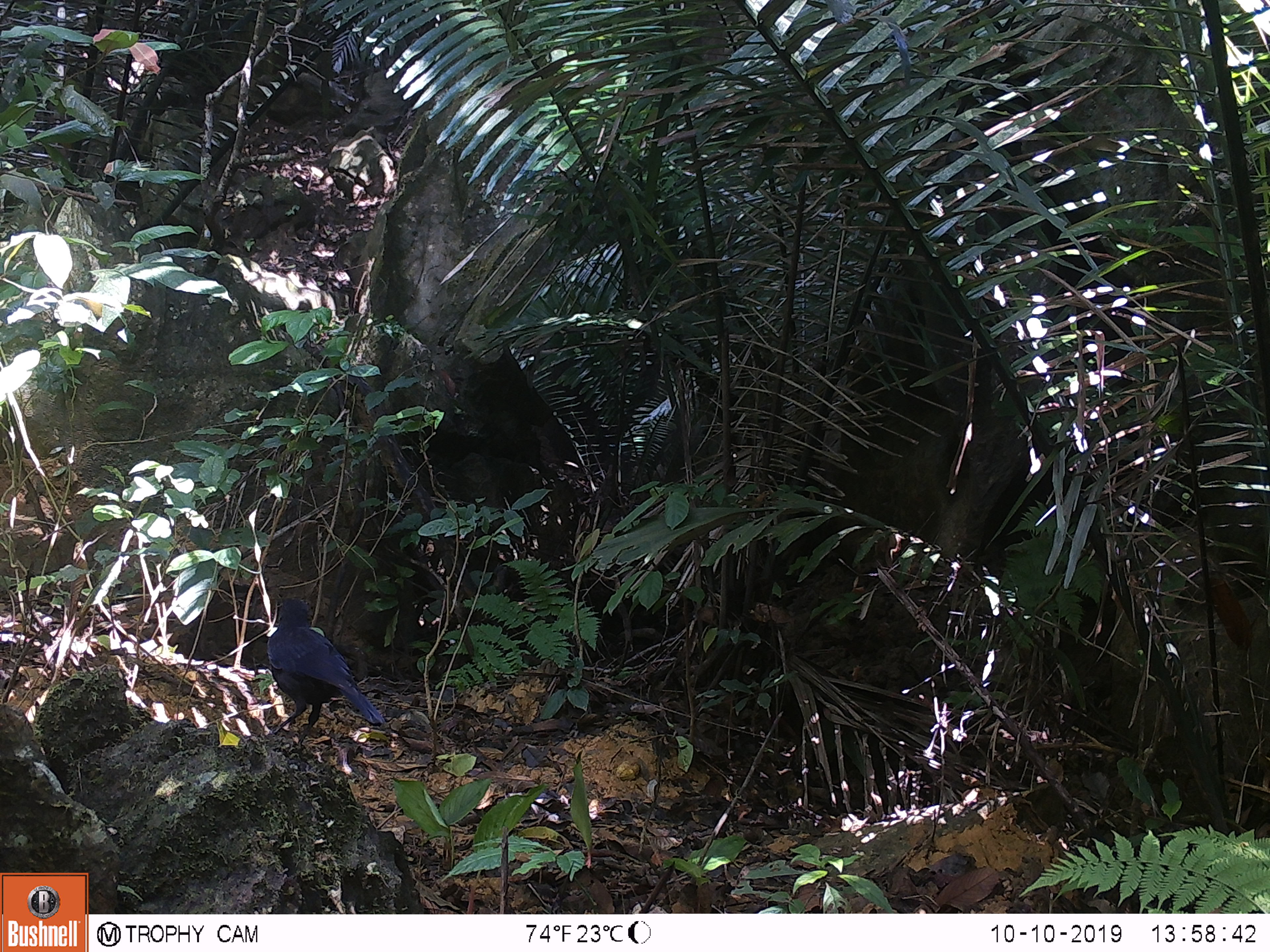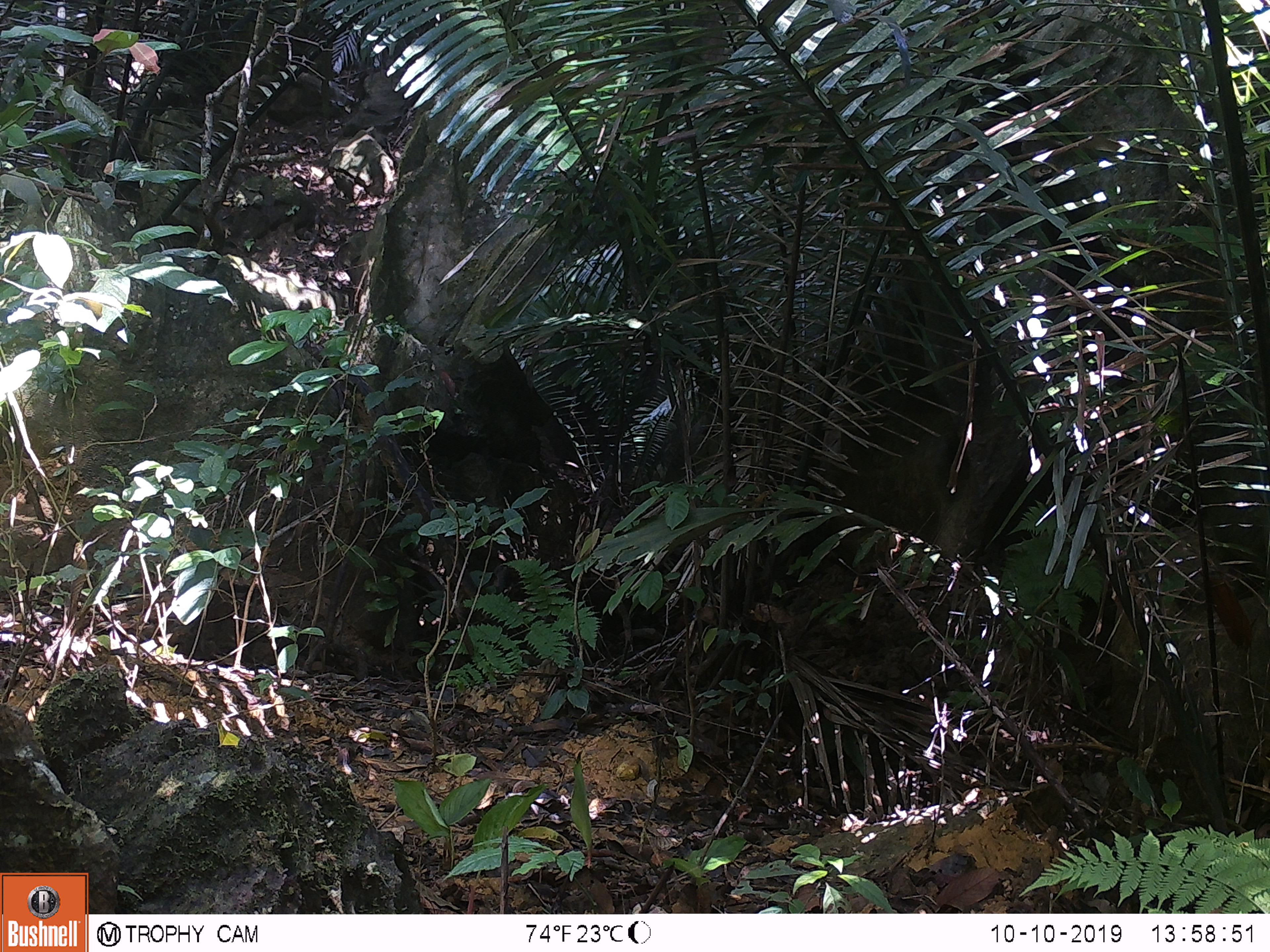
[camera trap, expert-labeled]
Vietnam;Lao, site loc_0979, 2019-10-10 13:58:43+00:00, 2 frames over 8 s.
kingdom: Animalia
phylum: Chordata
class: Aves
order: Passeriformes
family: Muscicapidae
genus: Myophonus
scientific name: Myophonus caeruleus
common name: blue whistling thrush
Blue whistling thrush (Myophonus caeruleus). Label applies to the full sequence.